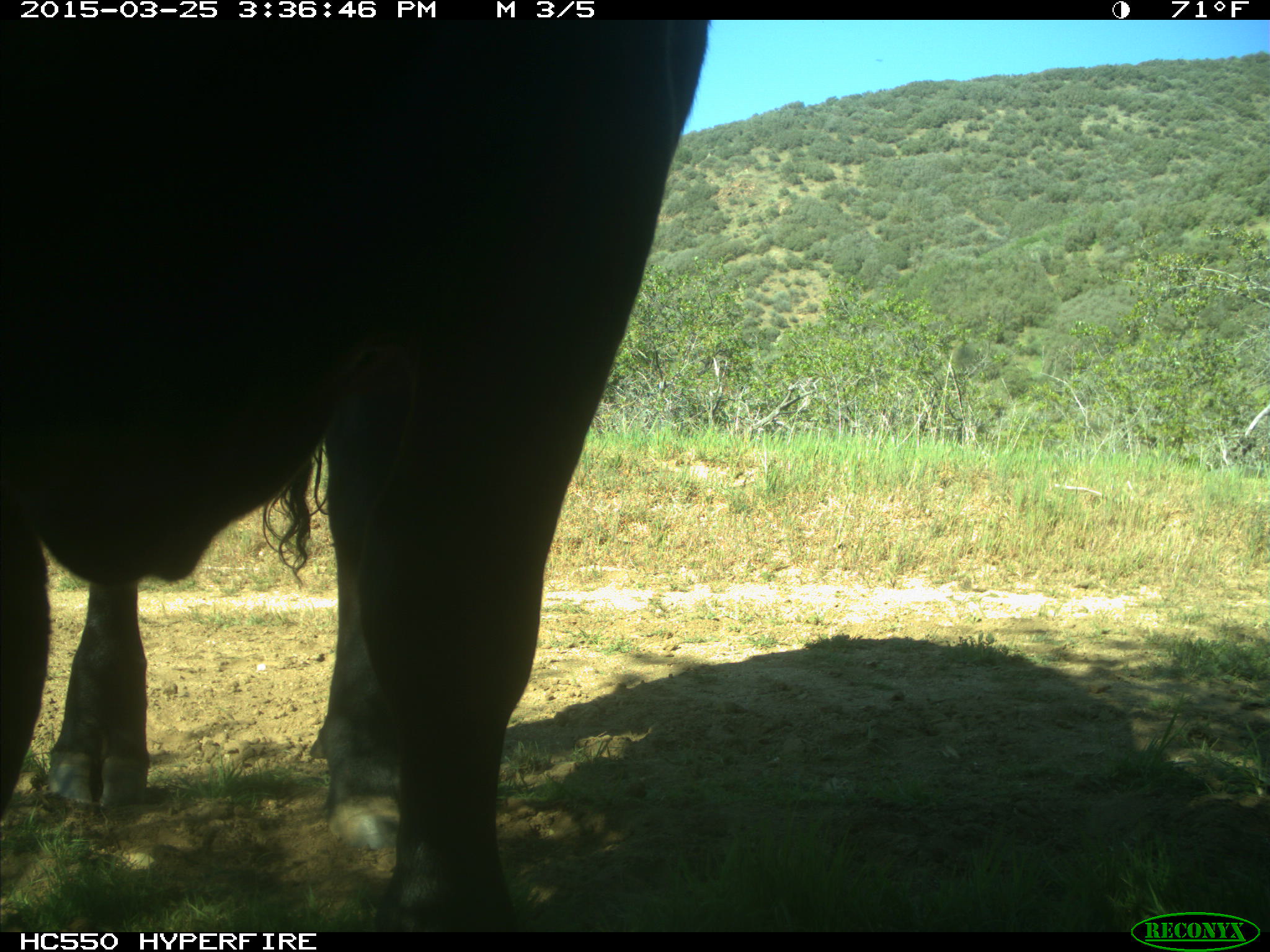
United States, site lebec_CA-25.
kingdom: Animalia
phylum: Chordata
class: Mammalia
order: Artiodactyla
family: Bovidae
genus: Bos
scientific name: Bos taurus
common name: domestic cow